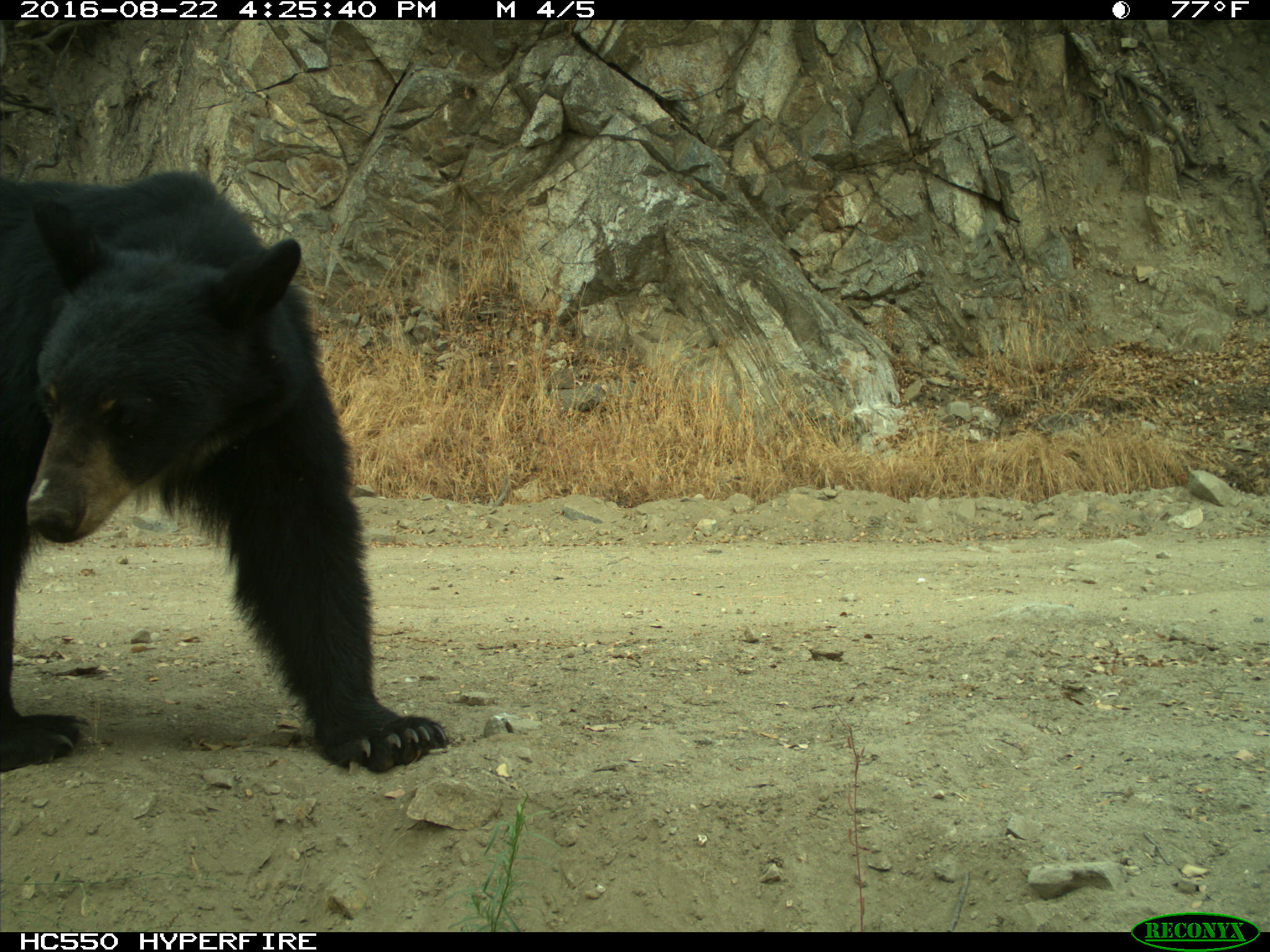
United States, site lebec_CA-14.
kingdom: Animalia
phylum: Chordata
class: Mammalia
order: Carnivora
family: Ursidae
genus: Ursus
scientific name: Ursus americanus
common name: american black bear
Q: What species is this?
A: Ursus americanus (american black bear).